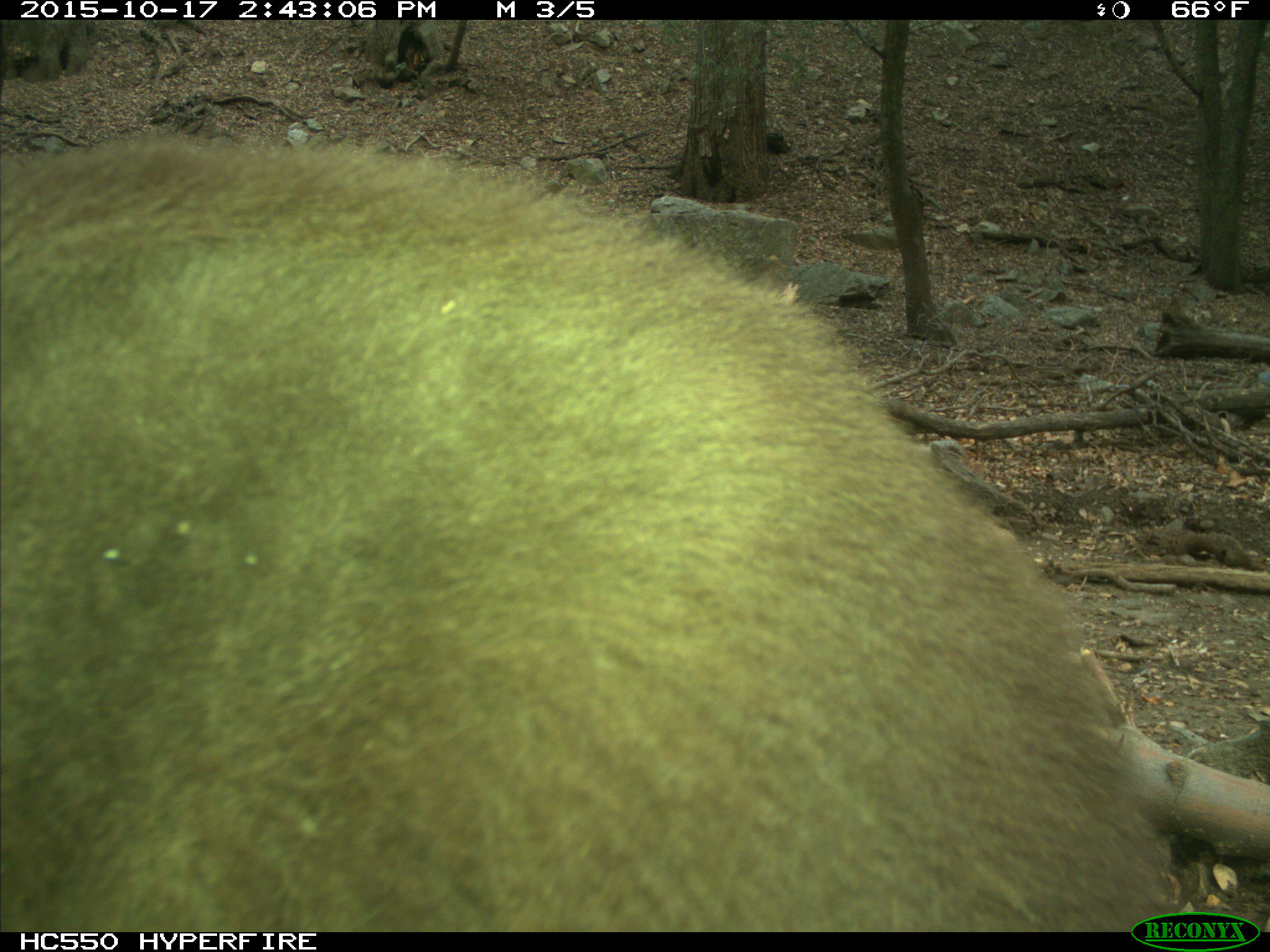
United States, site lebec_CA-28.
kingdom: Animalia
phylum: Chordata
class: Mammalia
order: Carnivora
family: Ursidae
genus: Ursus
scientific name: Ursus americanus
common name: american black bear